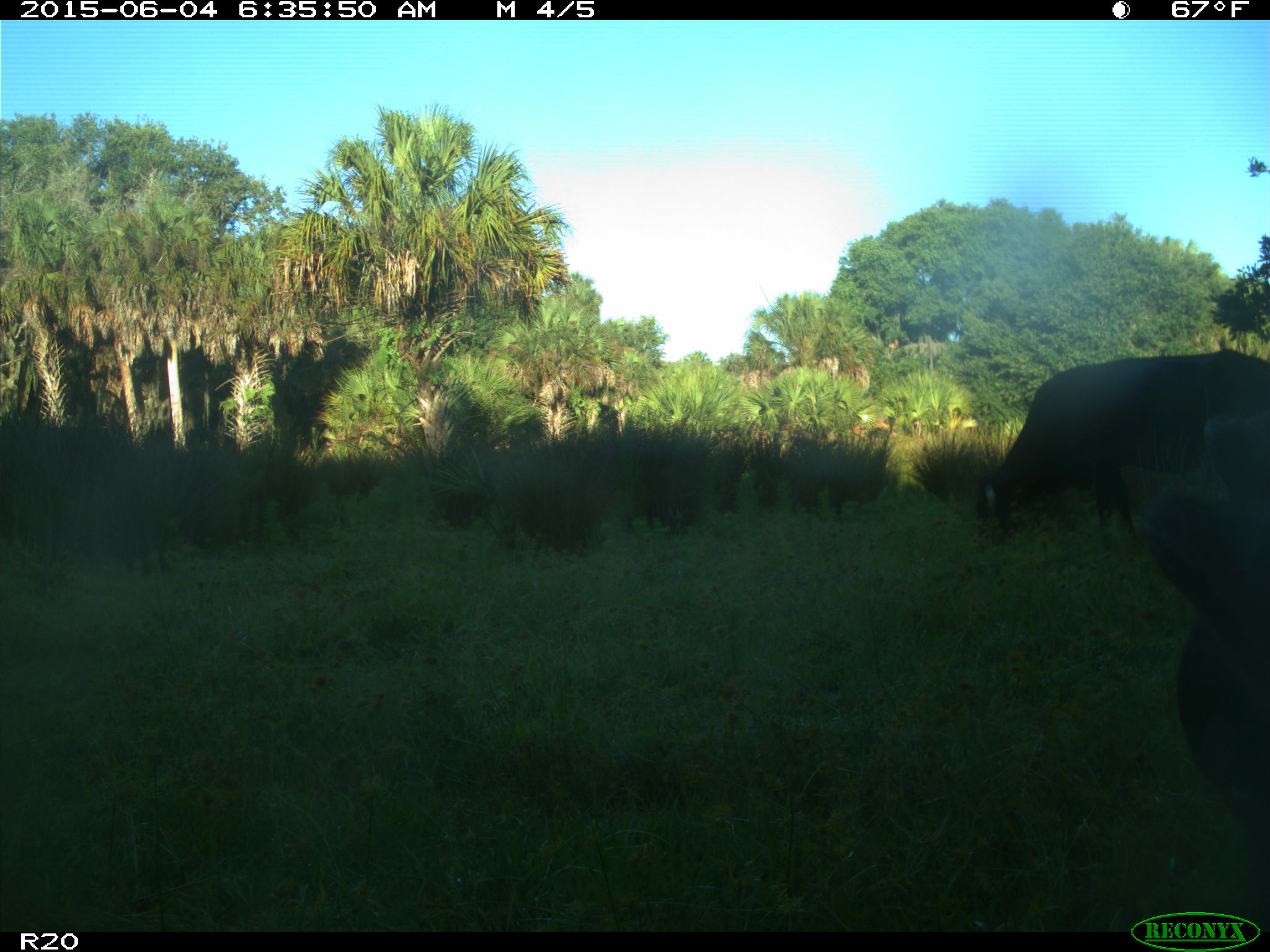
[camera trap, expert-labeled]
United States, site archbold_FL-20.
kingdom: Animalia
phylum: Chordata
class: Mammalia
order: Artiodactyla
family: Bovidae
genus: Bos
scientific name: Bos taurus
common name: domestic cow